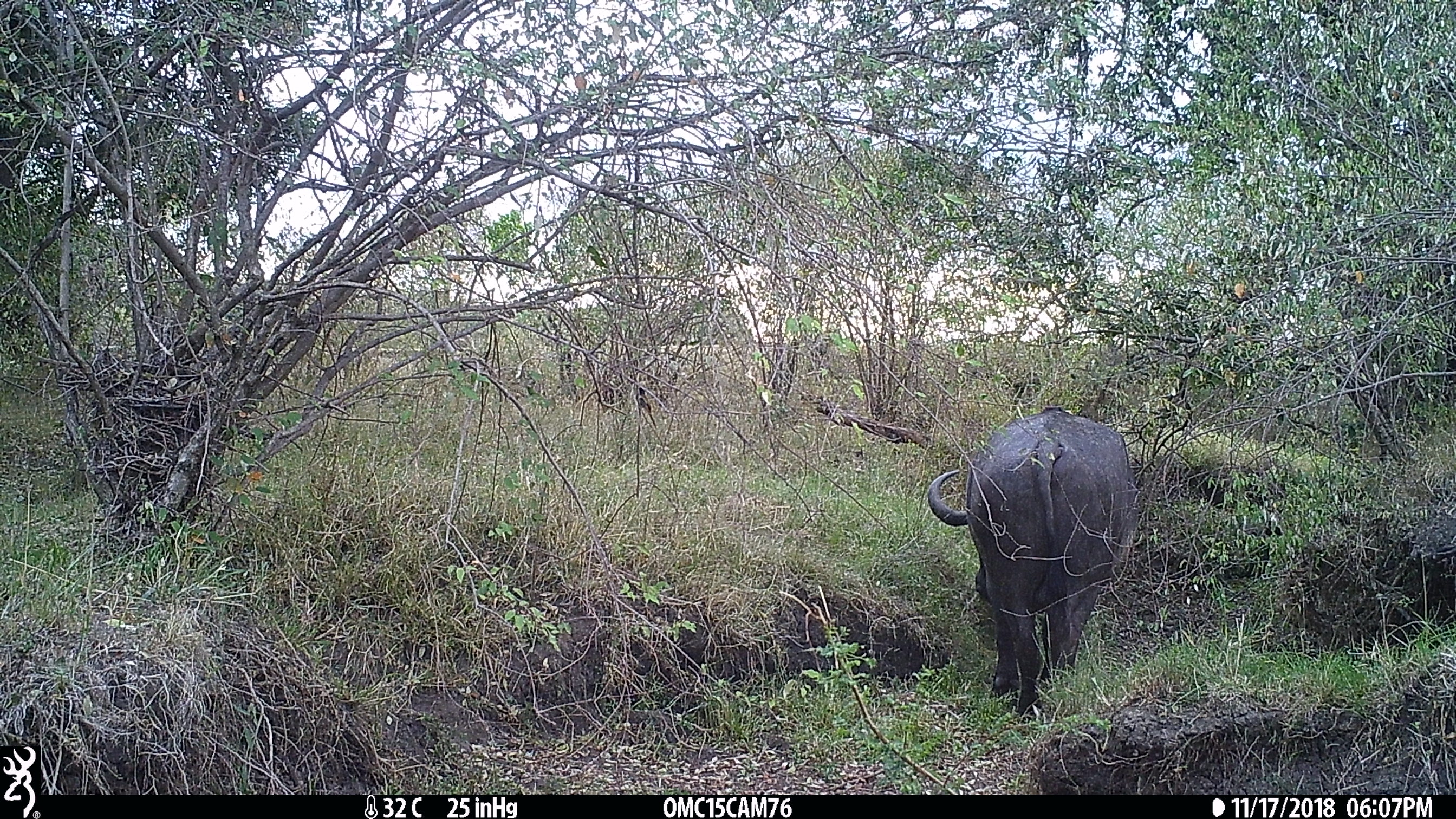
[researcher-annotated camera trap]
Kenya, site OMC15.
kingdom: Animalia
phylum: Chordata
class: Mammalia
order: Artiodactyla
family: Bovidae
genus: Syncerus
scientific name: Syncerus caffer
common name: buffalo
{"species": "buffalo (Syncerus caffer)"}